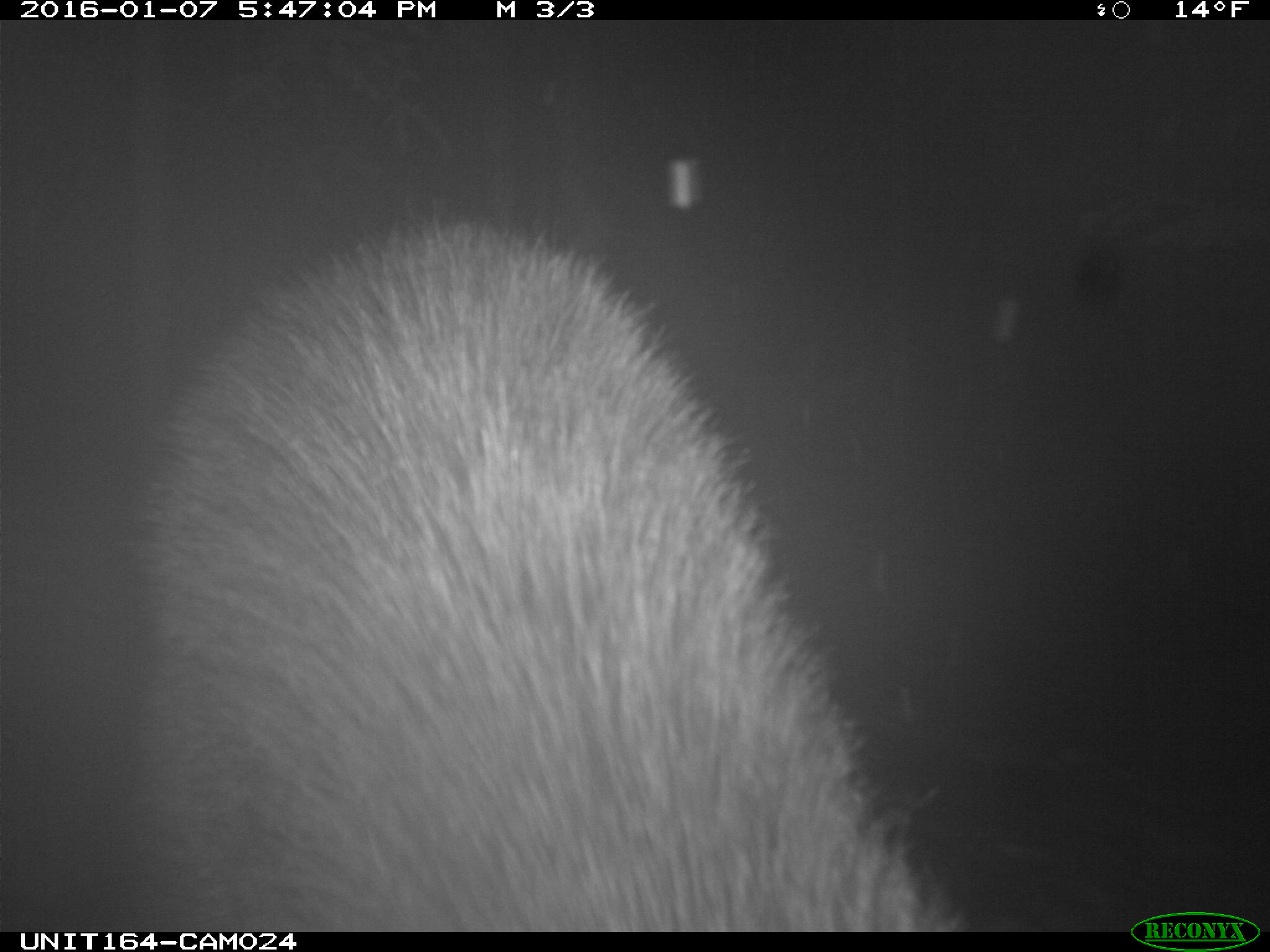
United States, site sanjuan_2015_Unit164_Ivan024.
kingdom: Animalia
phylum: Chordata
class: Mammalia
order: Artiodactyla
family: Cervidae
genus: Alces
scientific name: Alces alces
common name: moose